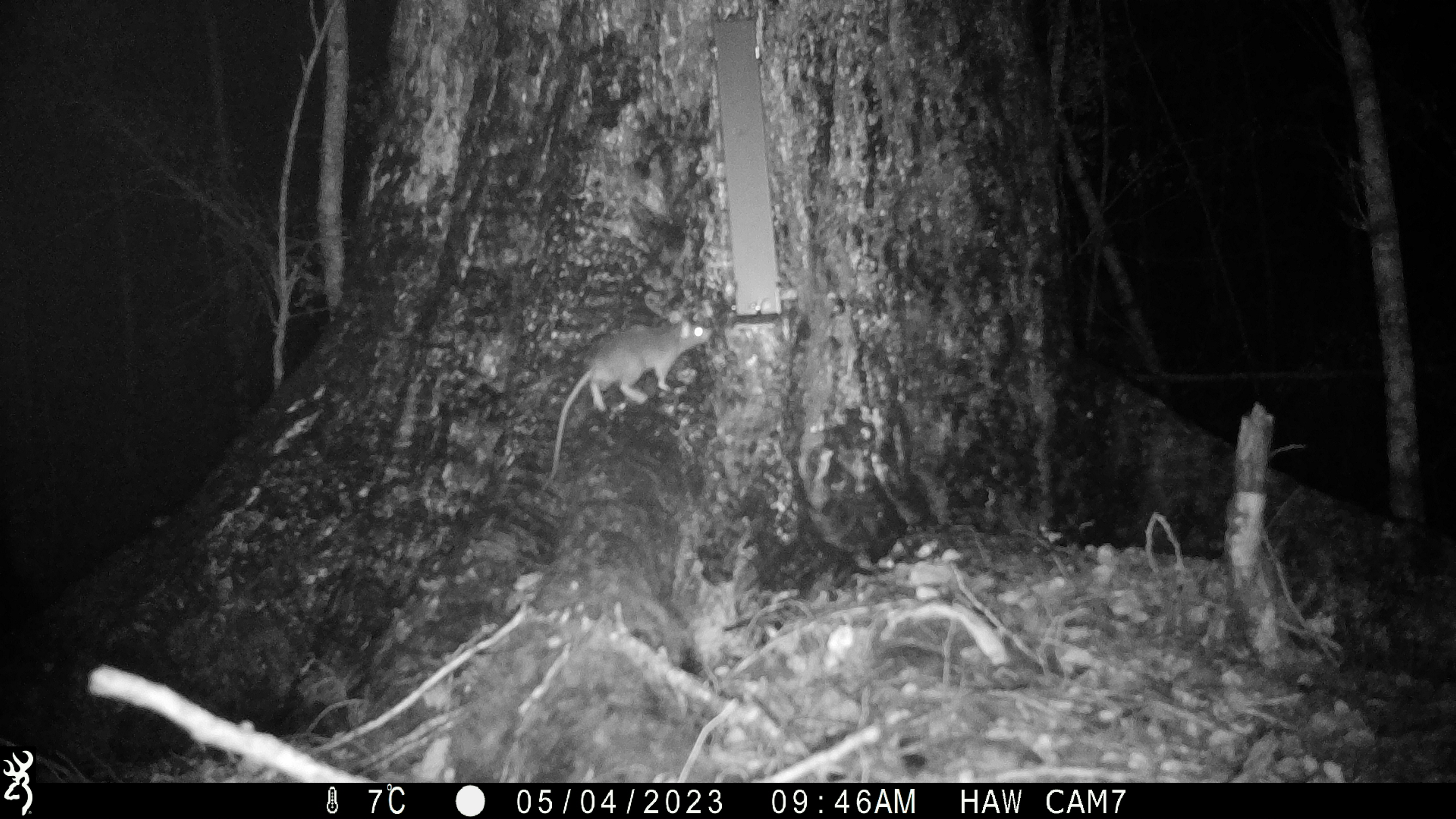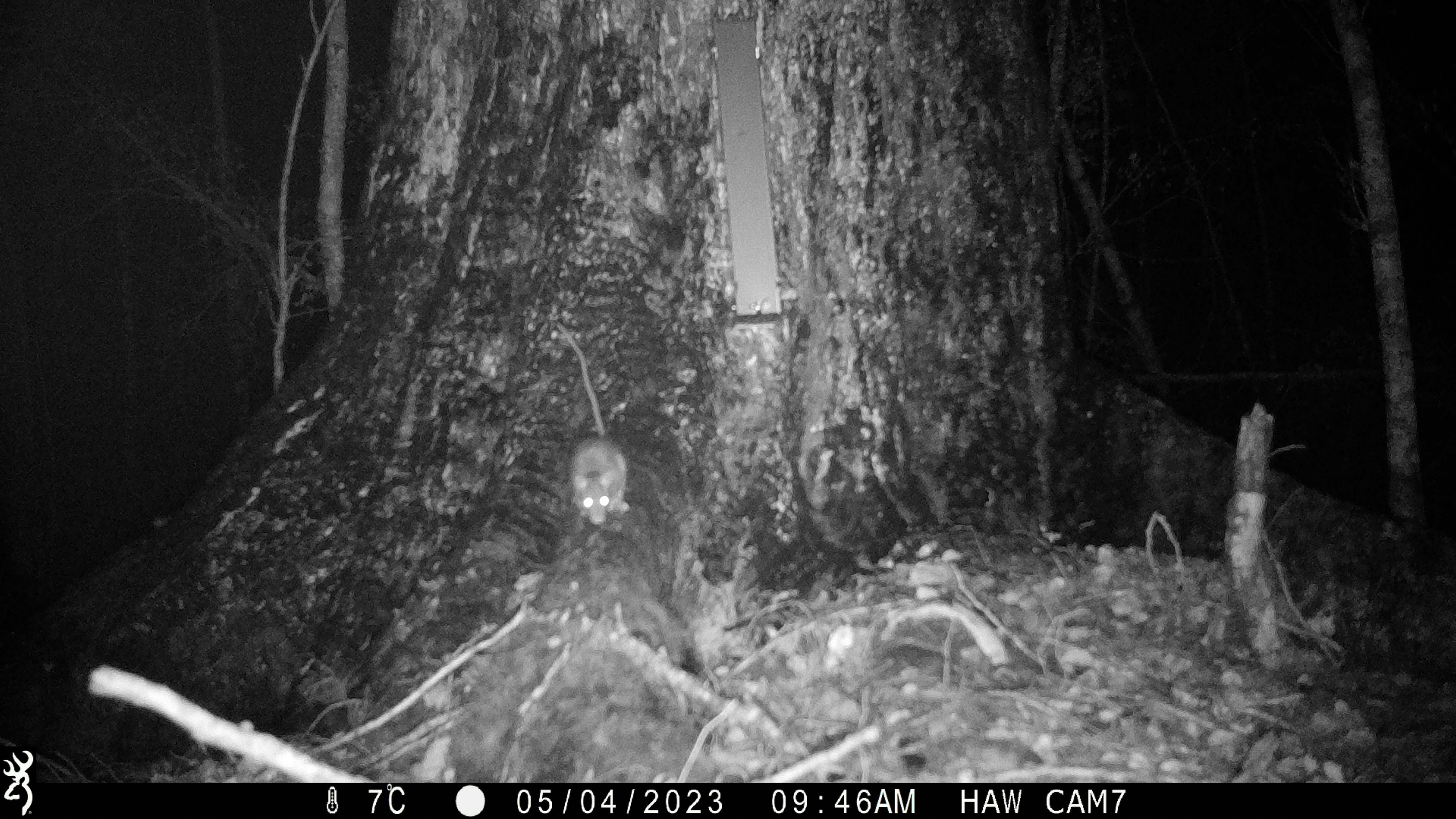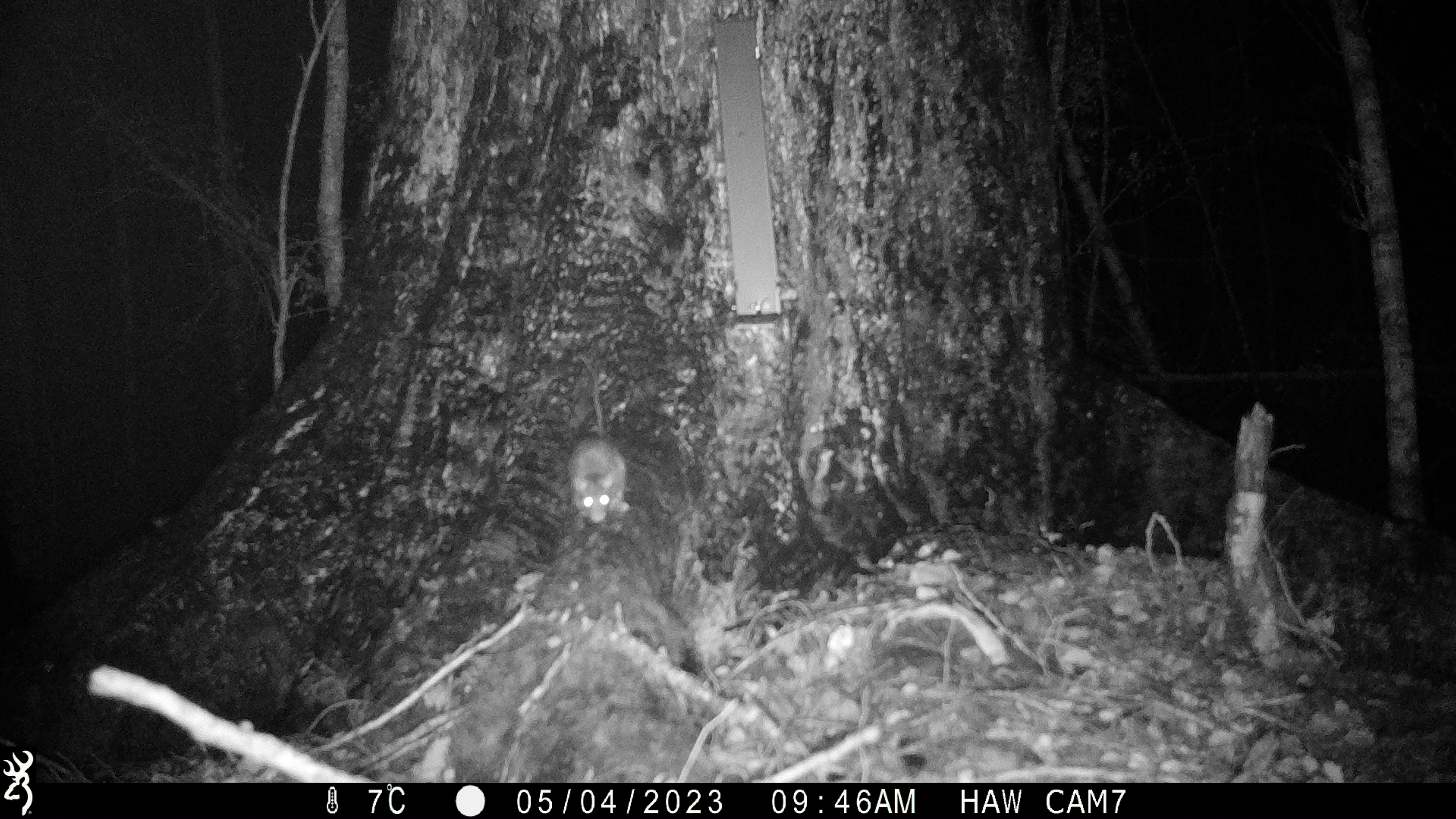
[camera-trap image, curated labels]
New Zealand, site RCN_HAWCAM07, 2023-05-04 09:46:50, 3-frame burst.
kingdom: Animalia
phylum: Chordata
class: Mammalia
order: Rodentia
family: Muridae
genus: Rattus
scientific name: Rattus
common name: rat